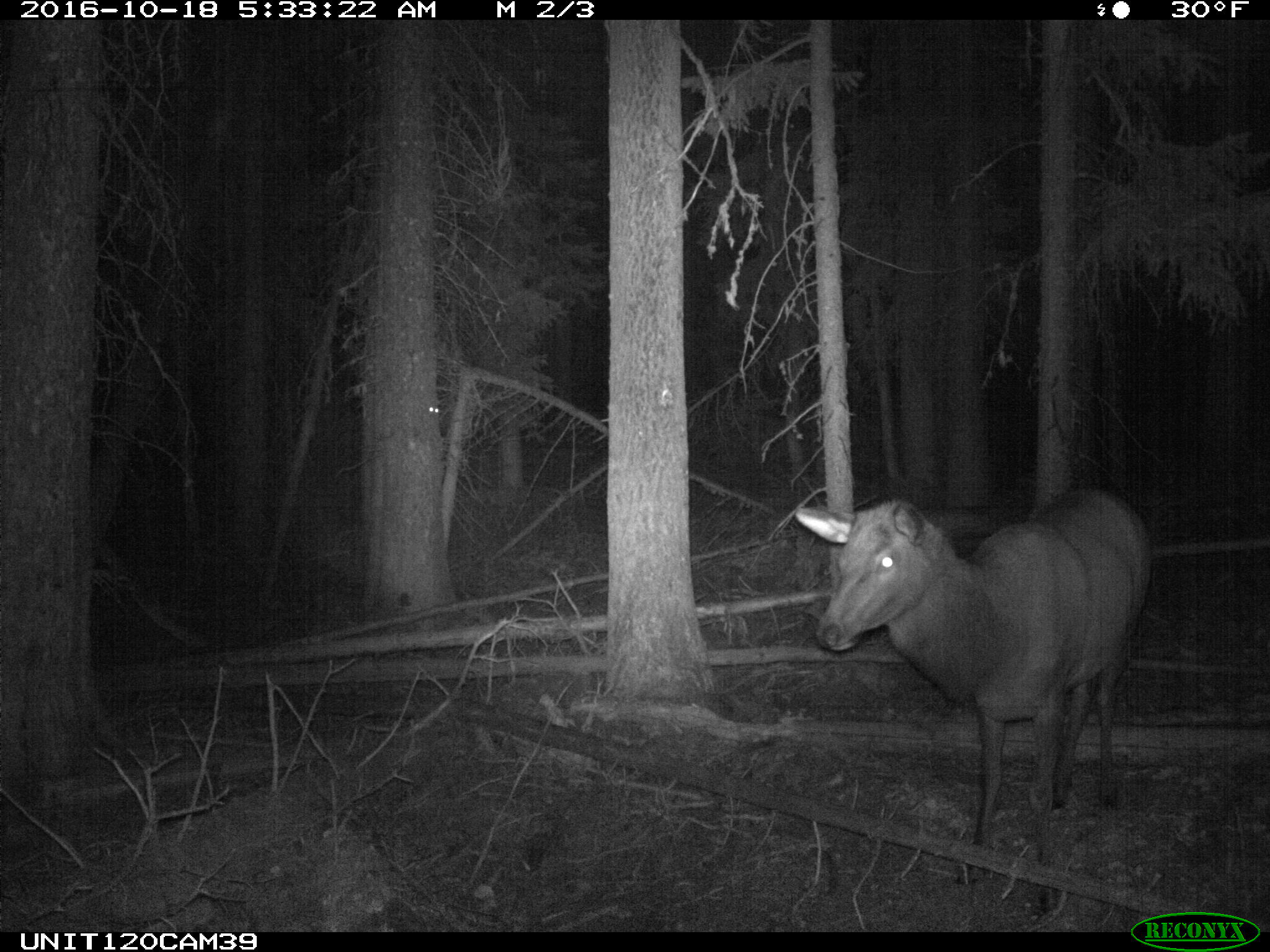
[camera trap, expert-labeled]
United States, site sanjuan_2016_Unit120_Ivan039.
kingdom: Animalia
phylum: Chordata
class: Mammalia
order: Artiodactyla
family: Cervidae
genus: Cervus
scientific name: Cervus elaphus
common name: red deer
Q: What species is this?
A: Cervus elaphus (red deer).